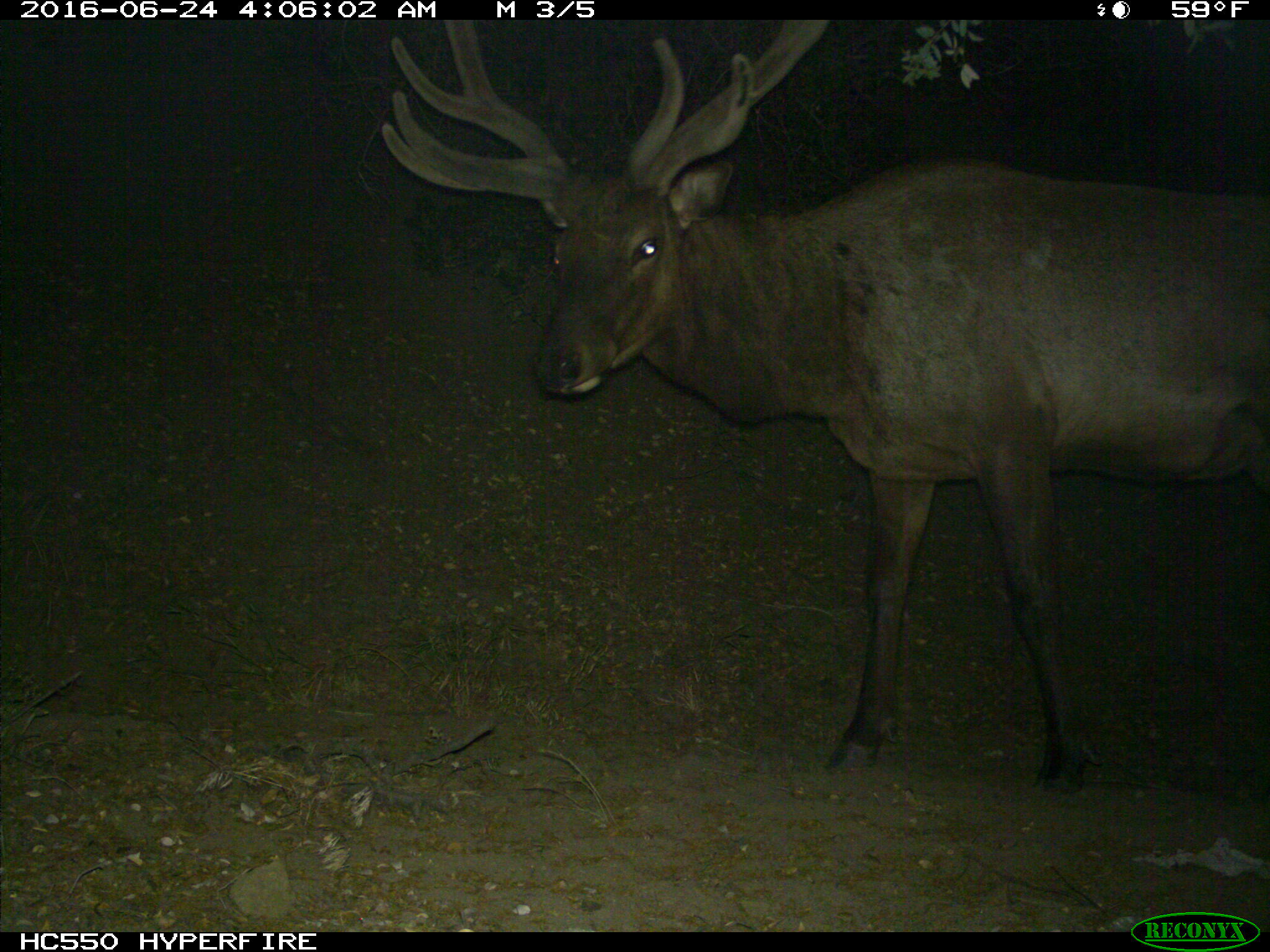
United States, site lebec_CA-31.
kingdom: Animalia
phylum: Chordata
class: Mammalia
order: Artiodactyla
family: Cervidae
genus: Cervus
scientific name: Cervus canadensis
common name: elk